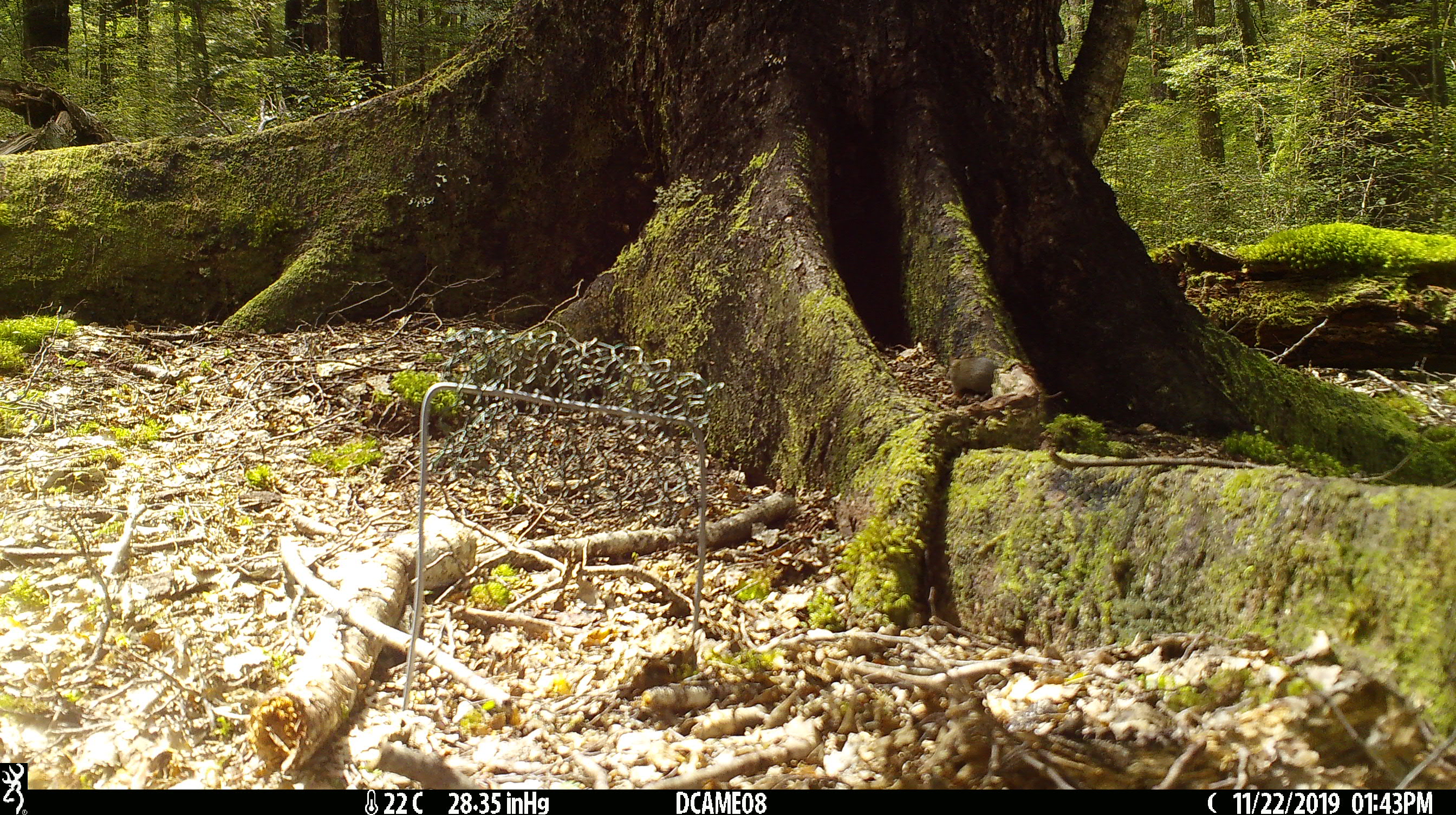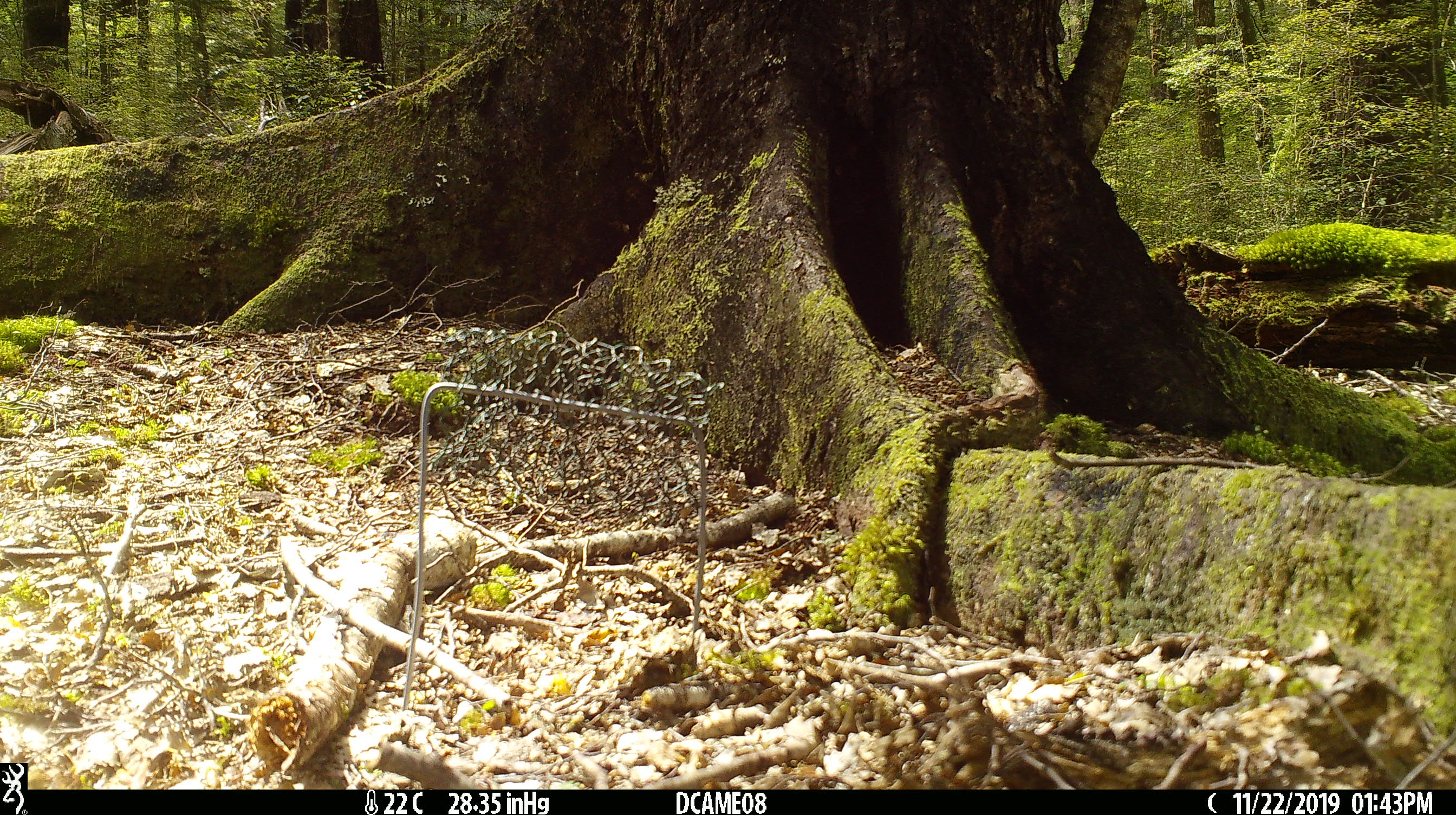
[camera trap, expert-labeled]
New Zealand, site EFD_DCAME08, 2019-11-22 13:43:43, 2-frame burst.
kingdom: Animalia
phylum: Chordata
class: Mammalia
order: Rodentia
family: Muridae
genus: Mus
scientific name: Mus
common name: mouse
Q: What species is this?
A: Mouse (Mus).